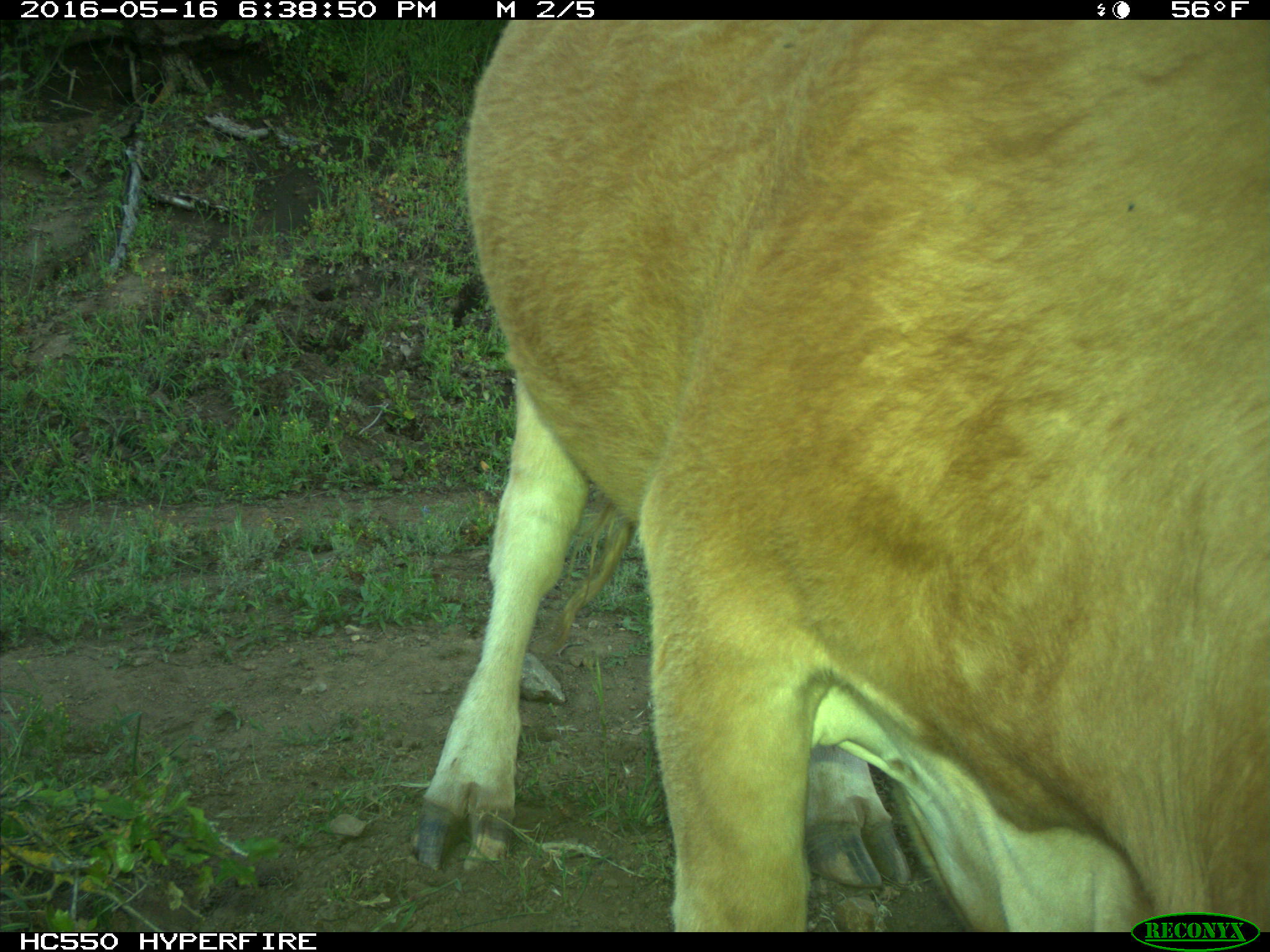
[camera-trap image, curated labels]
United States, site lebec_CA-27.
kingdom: Animalia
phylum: Chordata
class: Mammalia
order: Artiodactyla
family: Bovidae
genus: Bos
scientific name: Bos taurus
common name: domestic cow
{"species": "Bos taurus (domestic cow)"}